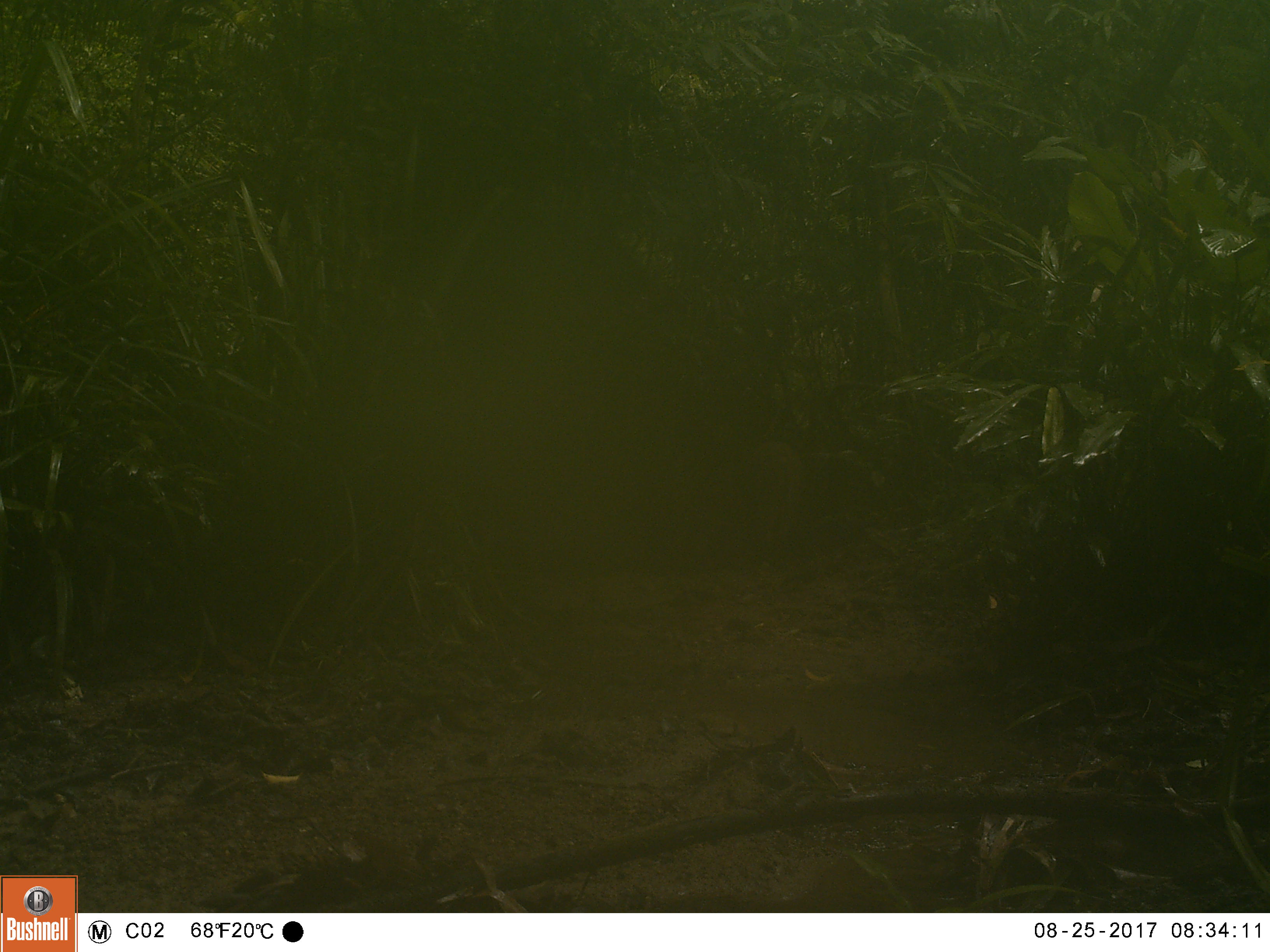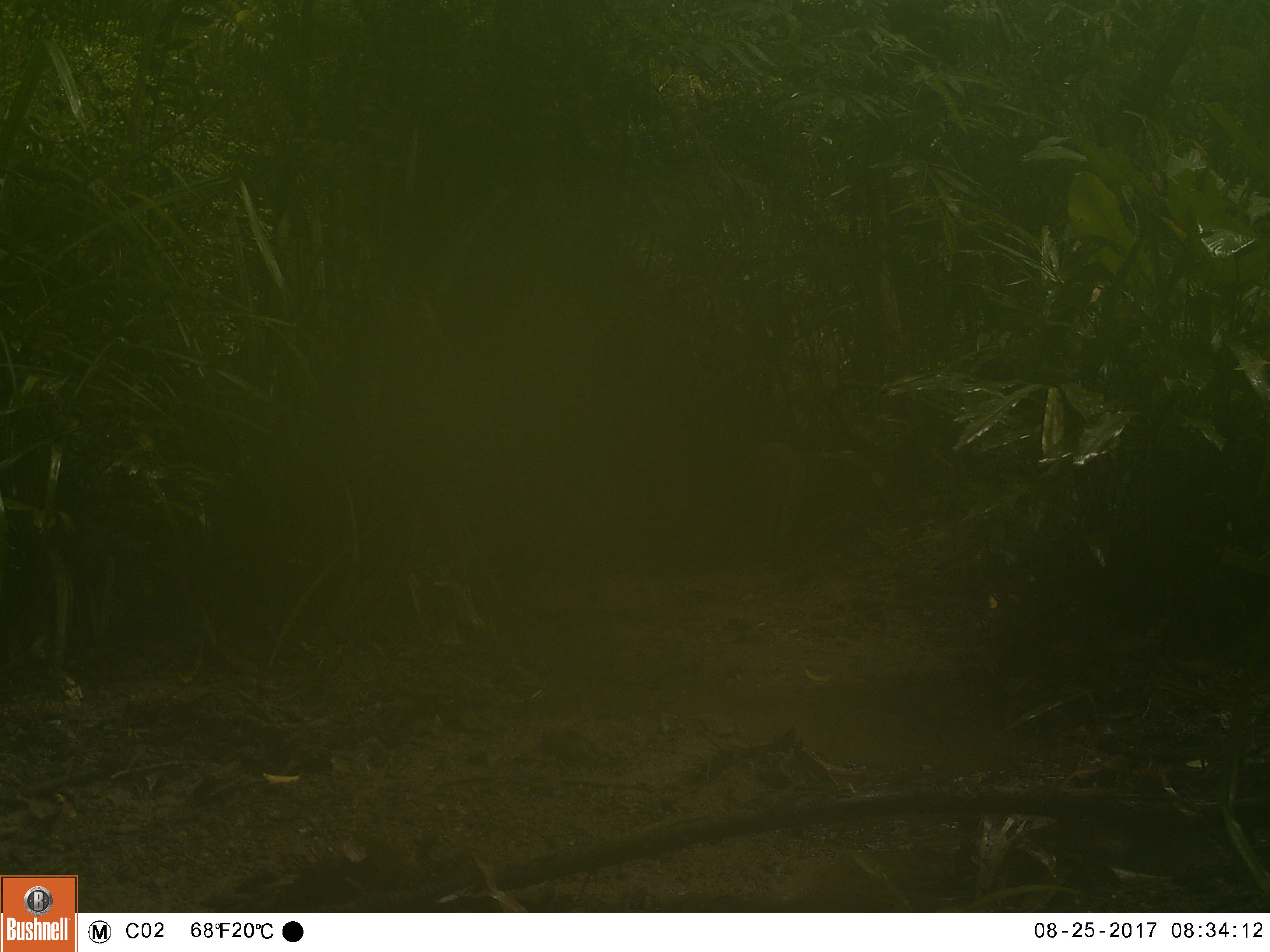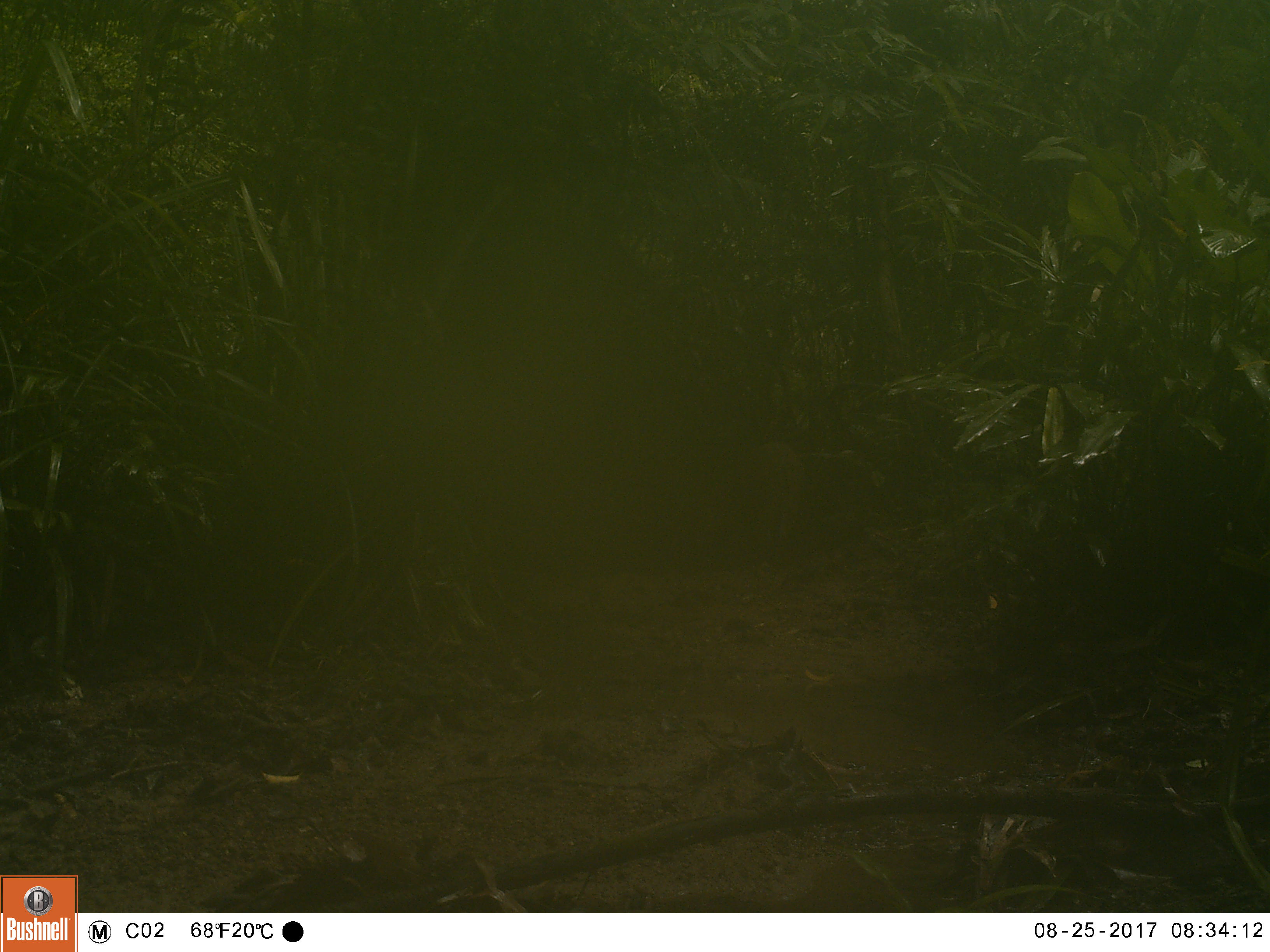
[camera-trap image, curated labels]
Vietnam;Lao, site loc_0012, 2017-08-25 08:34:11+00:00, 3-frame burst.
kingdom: Animalia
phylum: Chordata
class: Mammalia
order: Artiodactyla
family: Suidae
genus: Sus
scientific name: Sus scrofa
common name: eurasian wild pig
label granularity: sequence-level